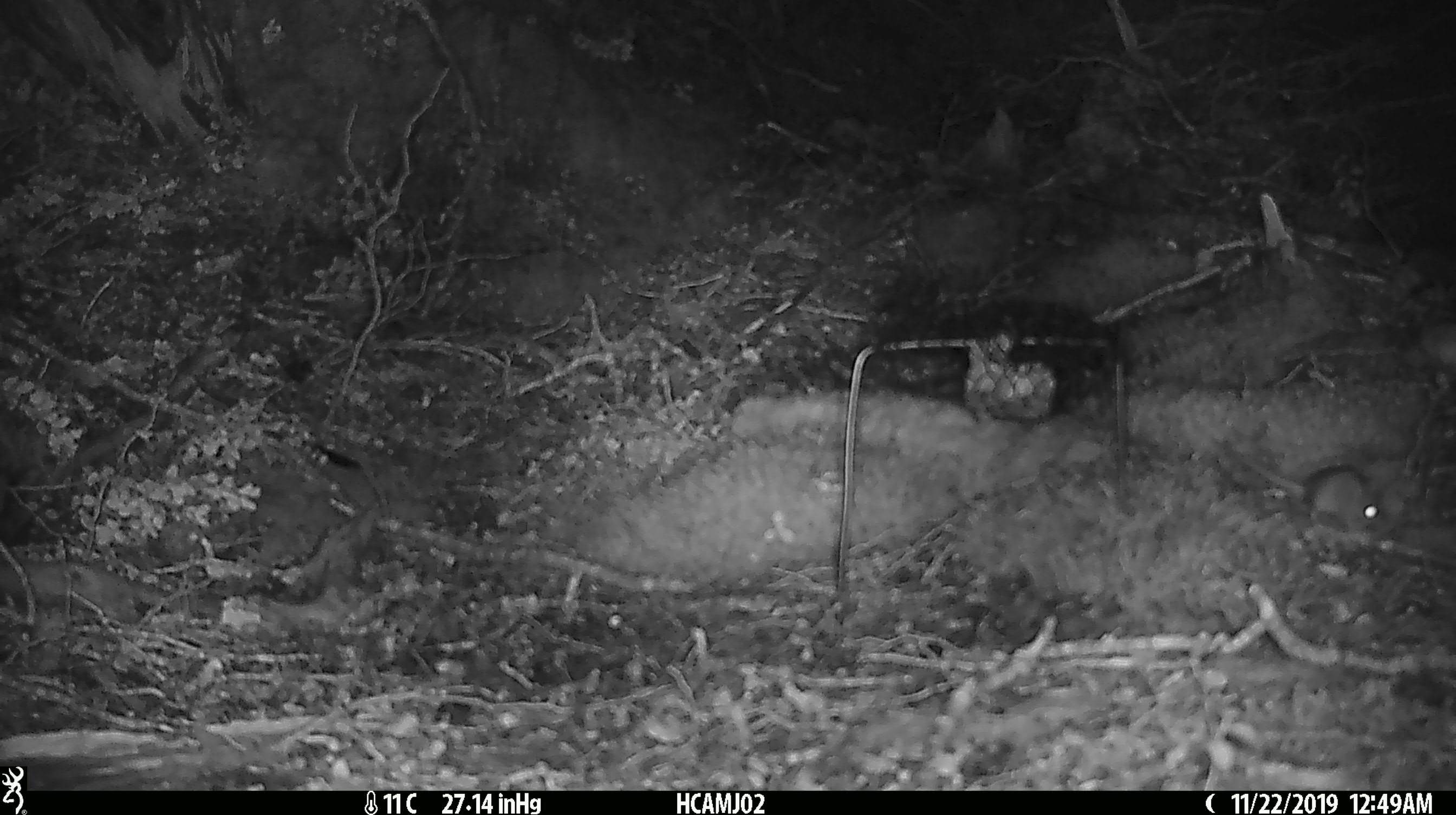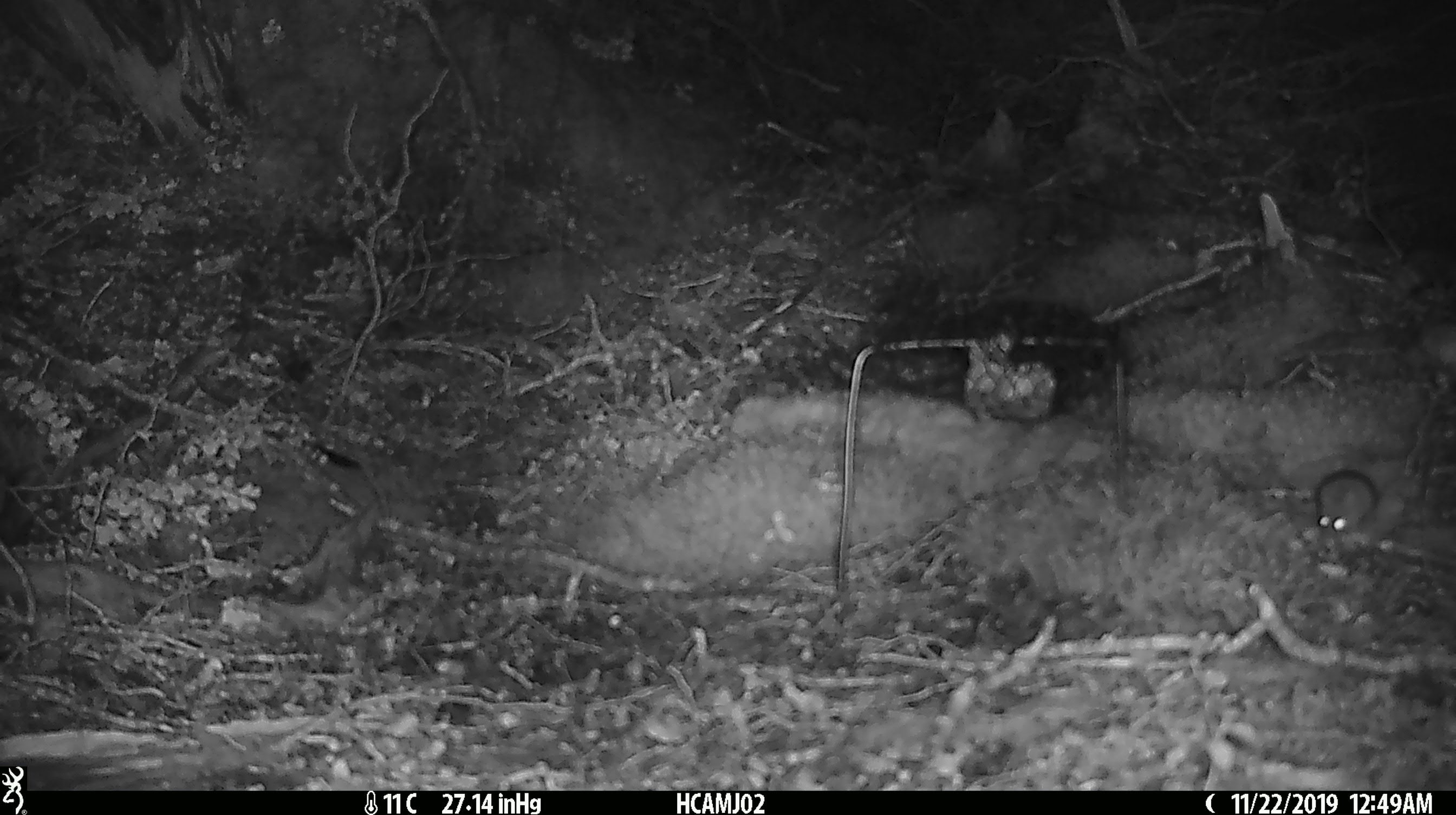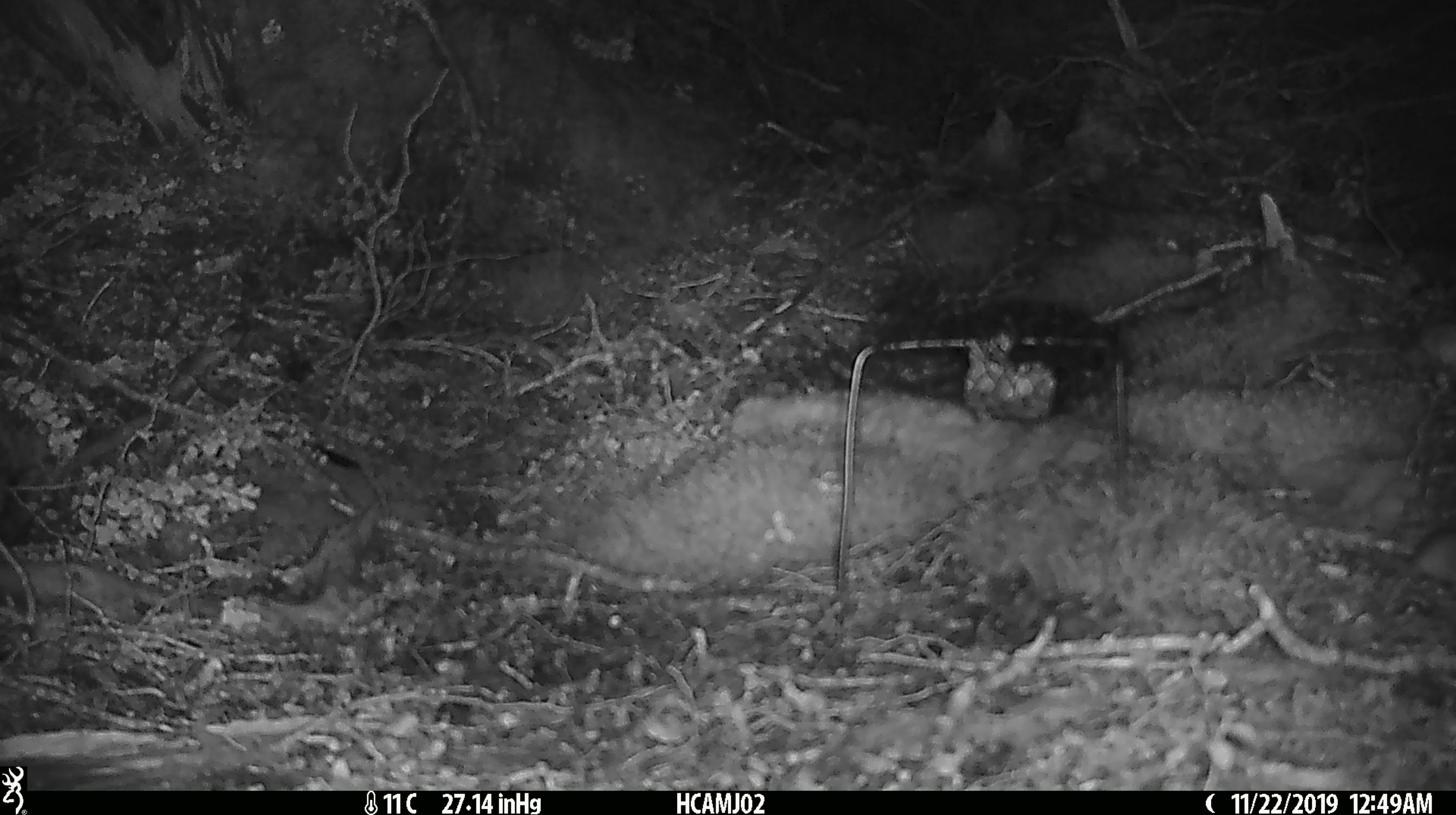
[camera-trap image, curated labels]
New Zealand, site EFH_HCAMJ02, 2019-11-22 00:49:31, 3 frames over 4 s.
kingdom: Animalia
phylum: Chordata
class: Mammalia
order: Rodentia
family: Muridae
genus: Mus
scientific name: Mus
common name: mouse